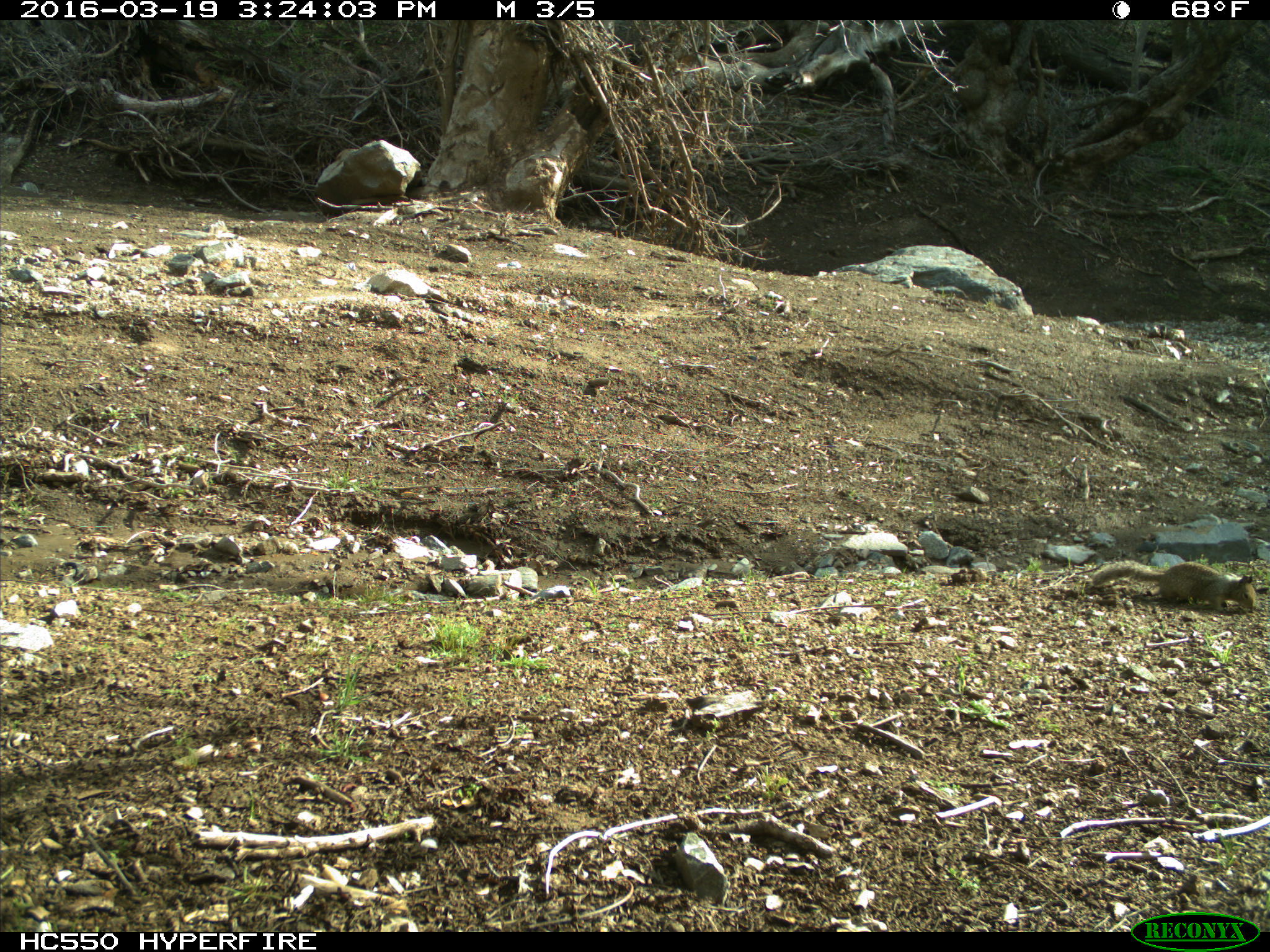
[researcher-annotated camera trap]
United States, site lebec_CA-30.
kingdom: Animalia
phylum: Chordata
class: Mammalia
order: Rodentia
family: Sciuridae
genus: Otospermophilus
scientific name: Otospermophilus beecheyi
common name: california ground squirrel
Otospermophilus beecheyi (california ground squirrel).